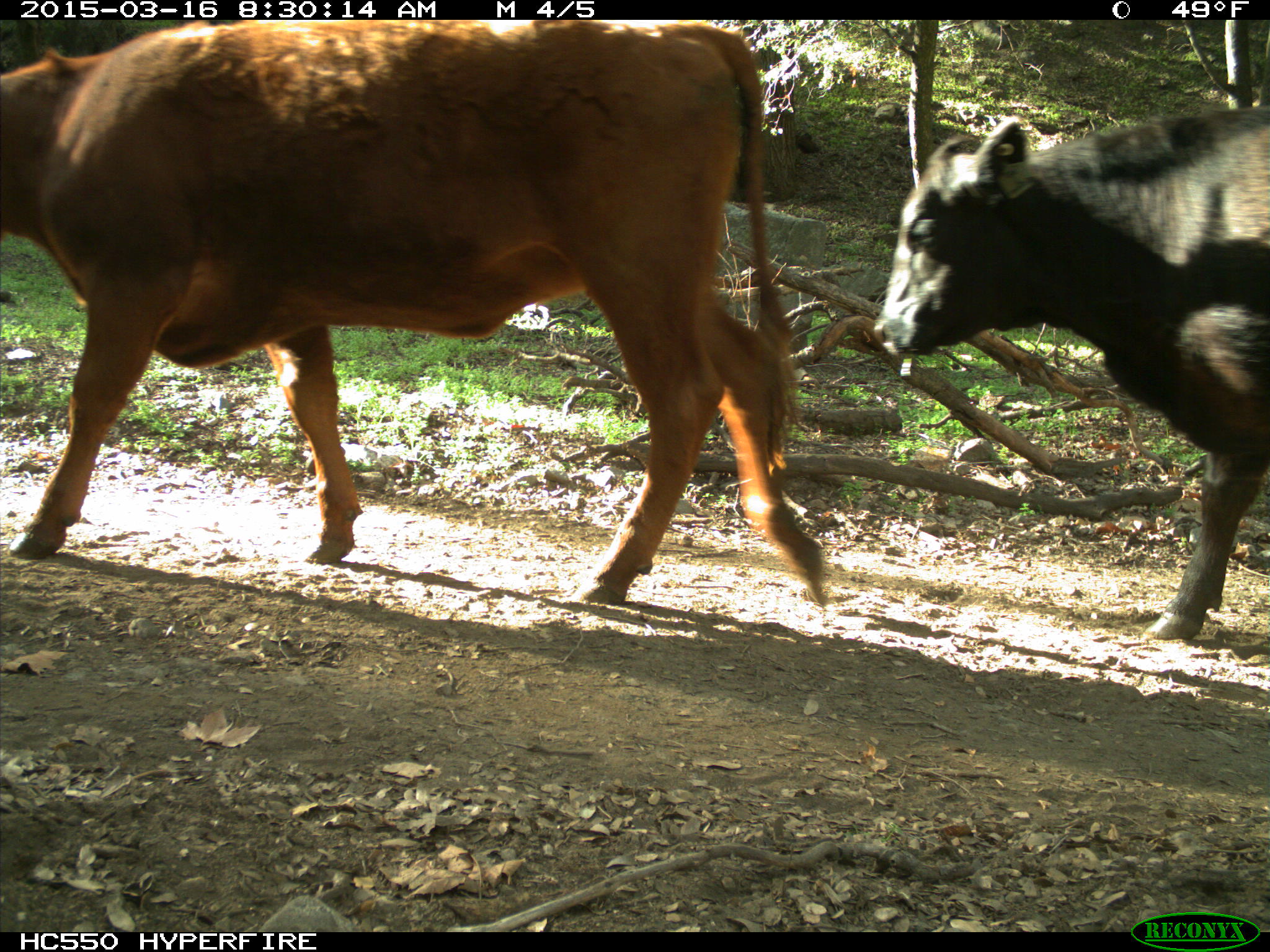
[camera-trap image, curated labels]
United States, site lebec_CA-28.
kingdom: Animalia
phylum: Chordata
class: Mammalia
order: Artiodactyla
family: Bovidae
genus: Bos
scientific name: Bos taurus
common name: domestic cow